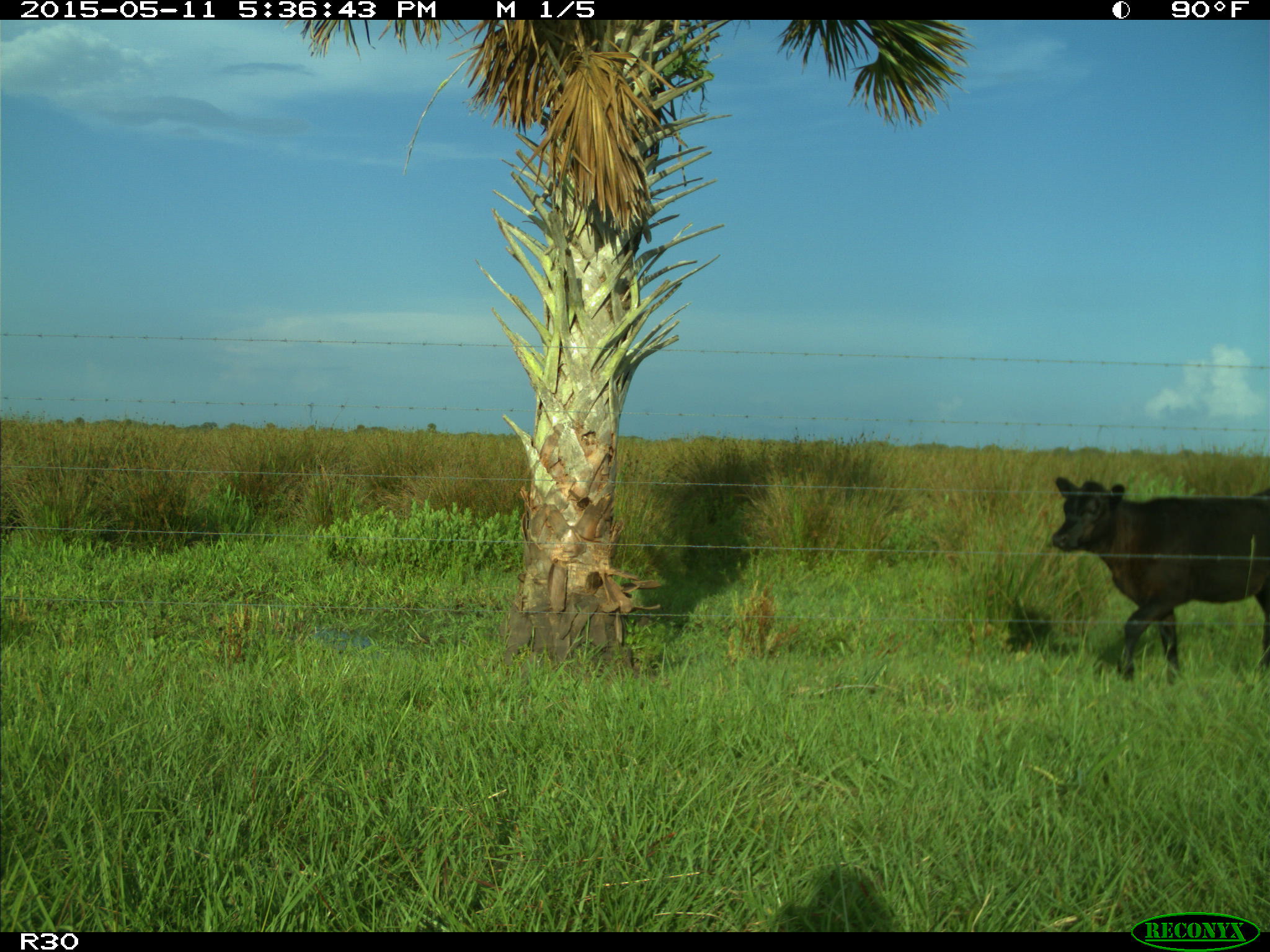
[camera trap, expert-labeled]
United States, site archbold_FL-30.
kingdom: Animalia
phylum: Chordata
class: Mammalia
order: Artiodactyla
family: Bovidae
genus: Bos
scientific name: Bos taurus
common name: domestic cow